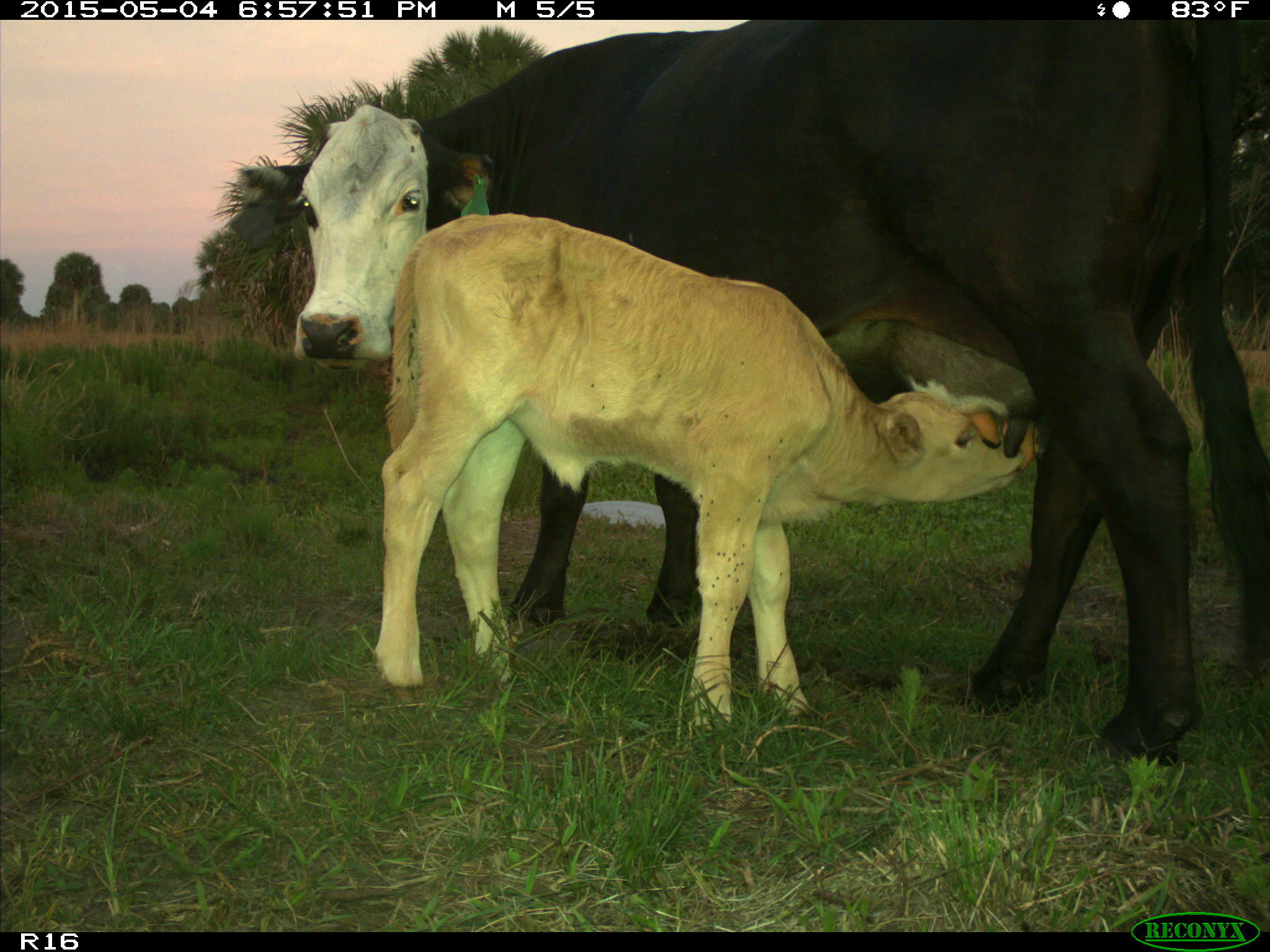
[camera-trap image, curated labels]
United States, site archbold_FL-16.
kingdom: Animalia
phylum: Chordata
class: Mammalia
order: Artiodactyla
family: Bovidae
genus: Bos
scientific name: Bos taurus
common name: domestic cow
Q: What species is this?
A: Bos taurus (domestic cow).